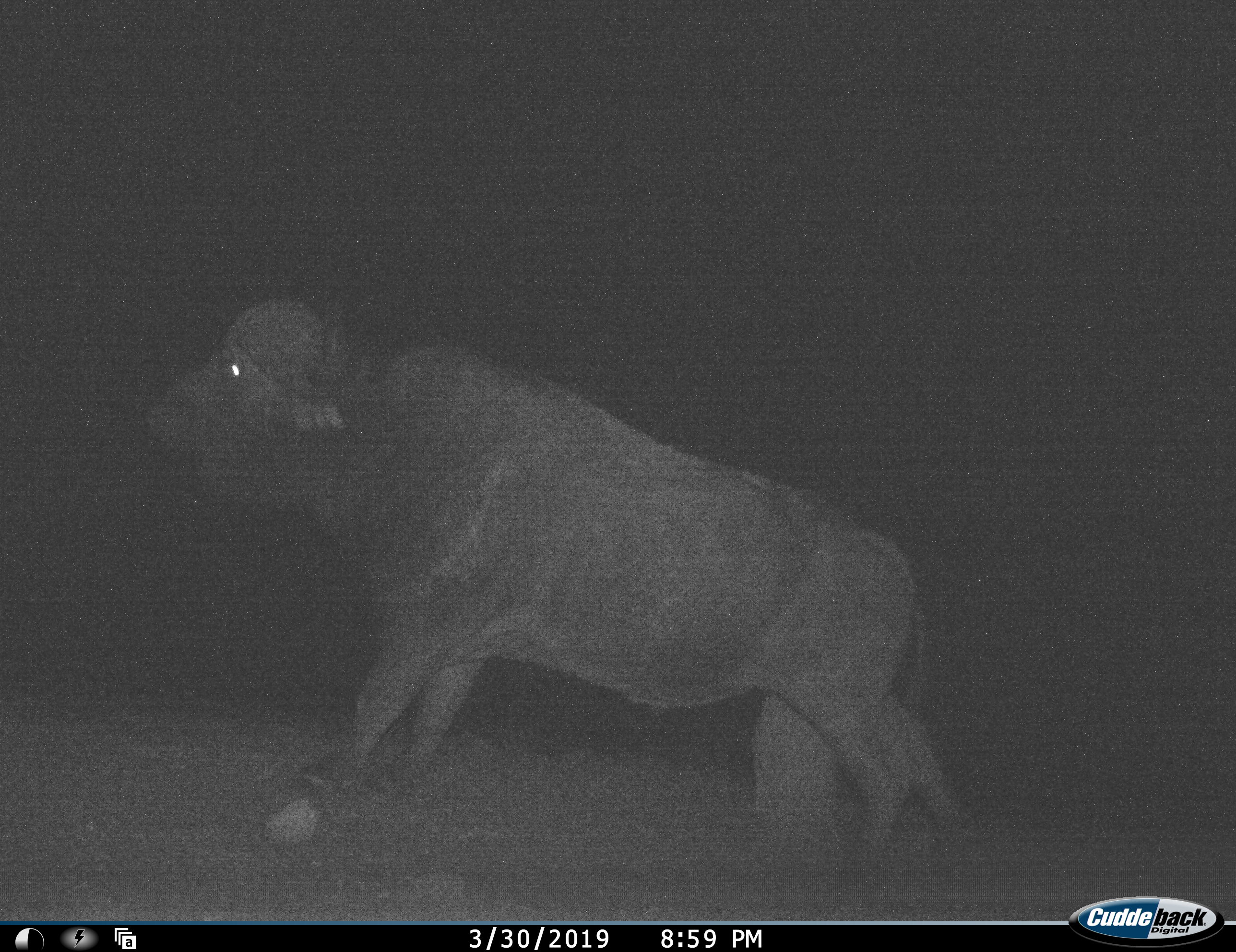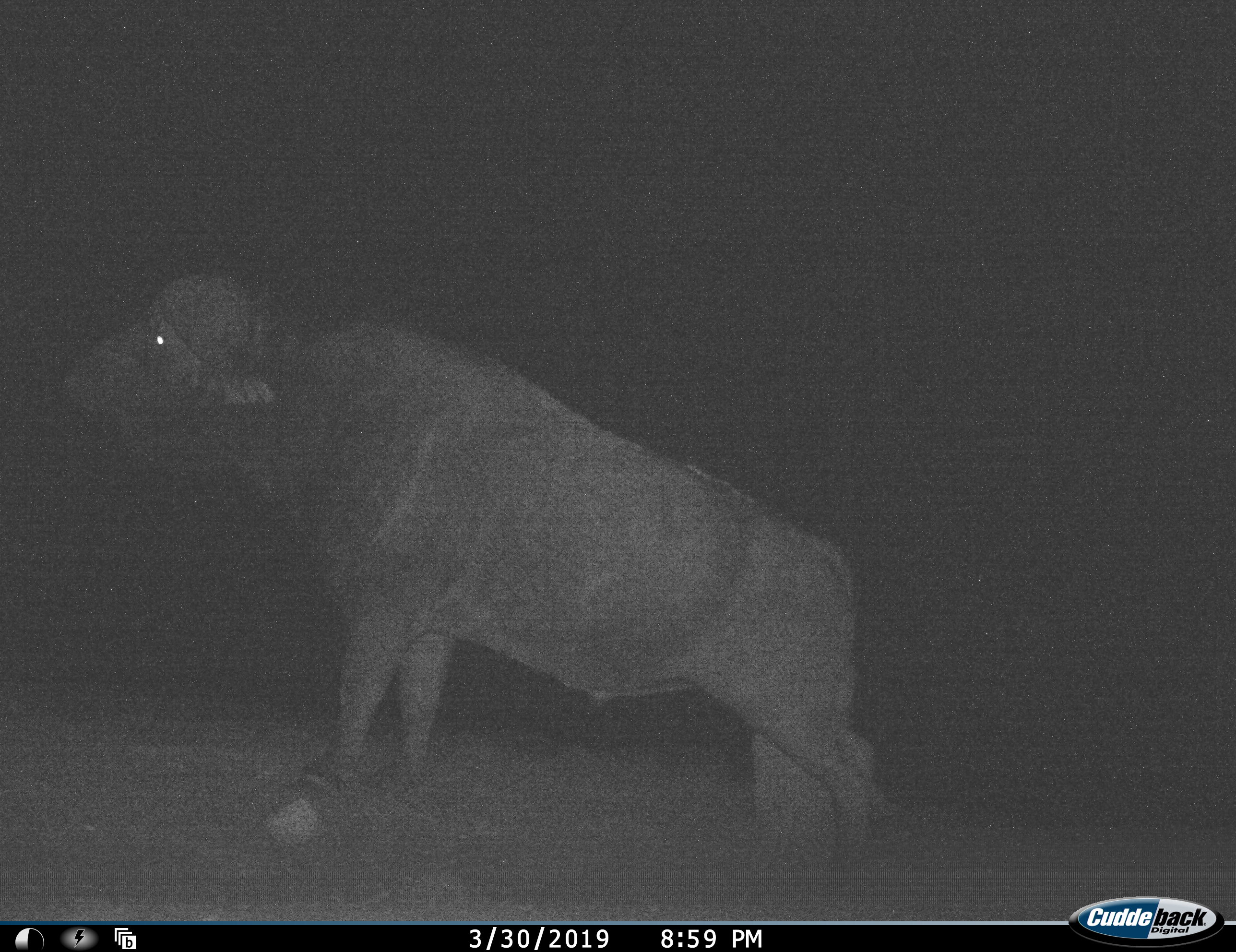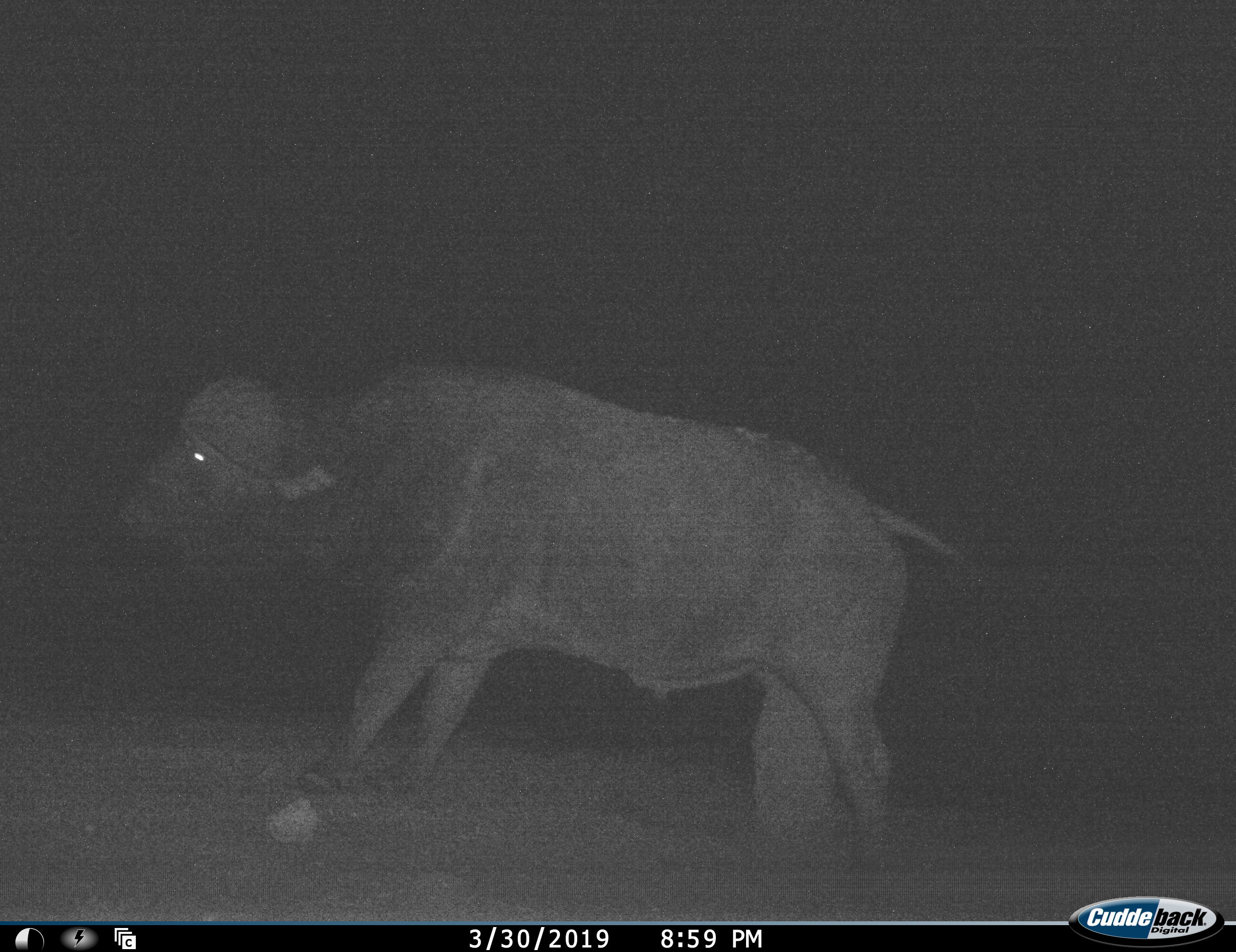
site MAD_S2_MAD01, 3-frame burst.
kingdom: Animalia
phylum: Chordata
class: Mammalia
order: Artiodactyla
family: Bovidae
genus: Syncerus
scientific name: Syncerus caffer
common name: african buffalo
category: buffalo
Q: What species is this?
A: Buffalo (african buffalo) (Syncerus caffer).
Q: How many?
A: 1.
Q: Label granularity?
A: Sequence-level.